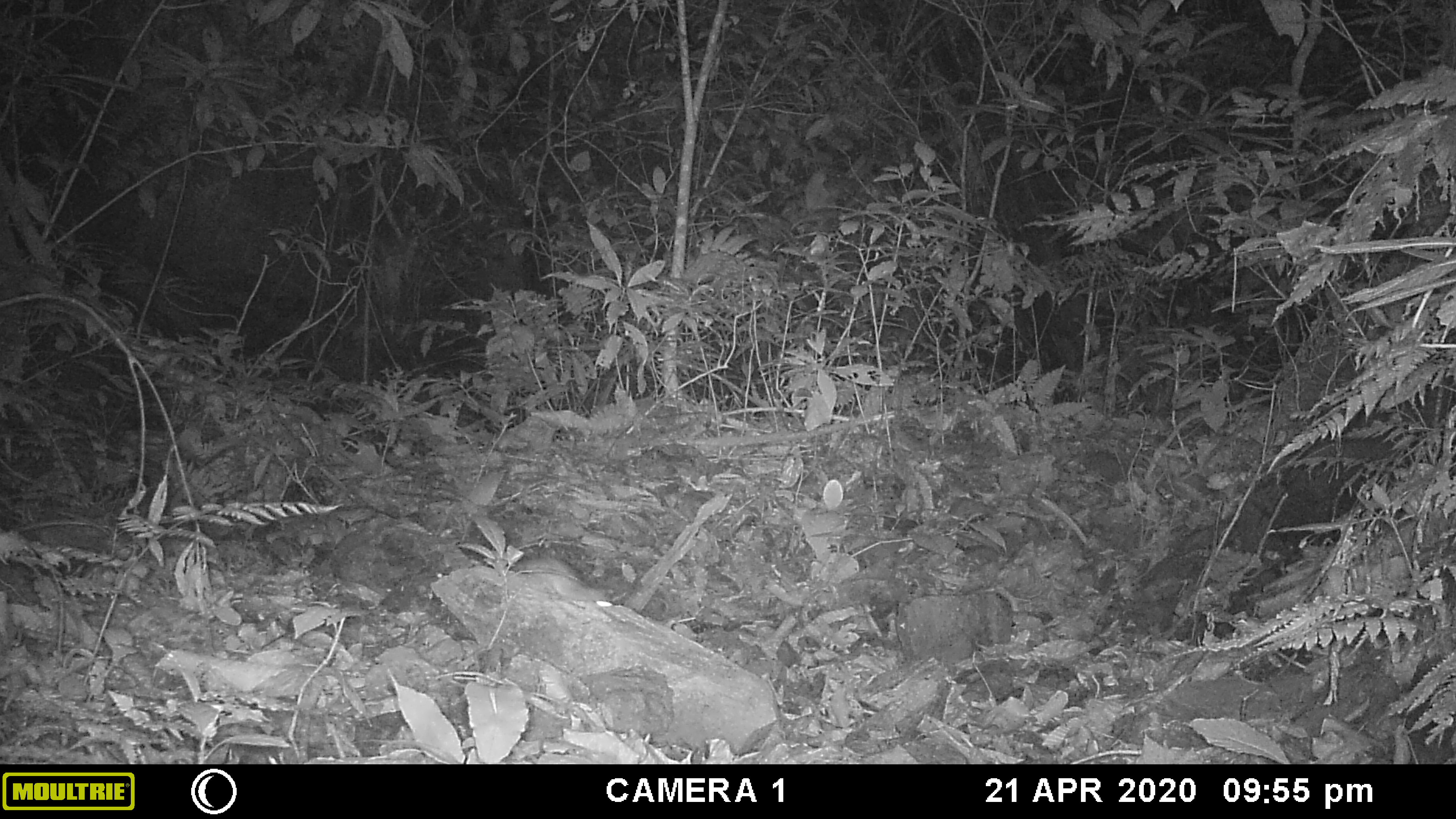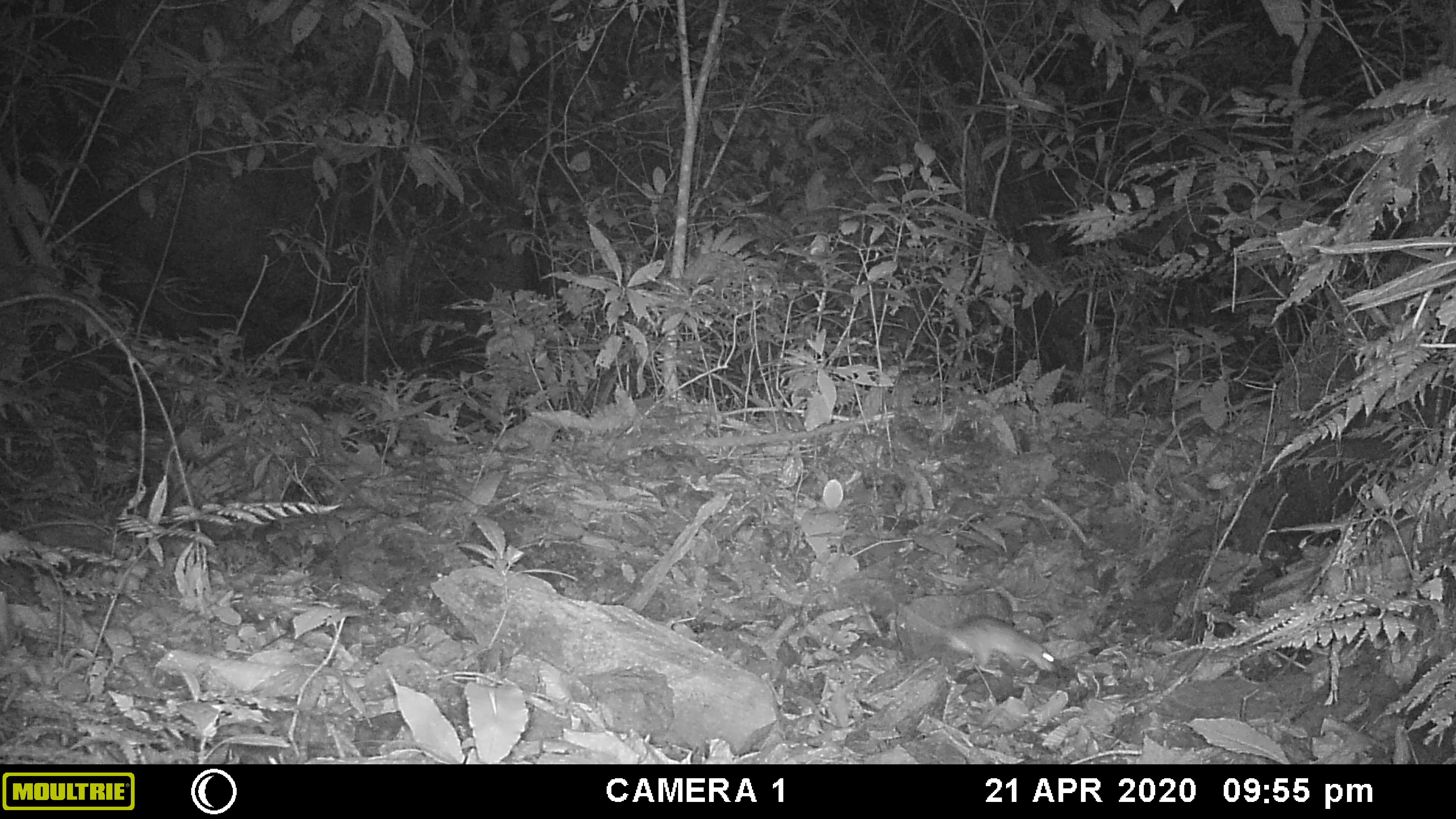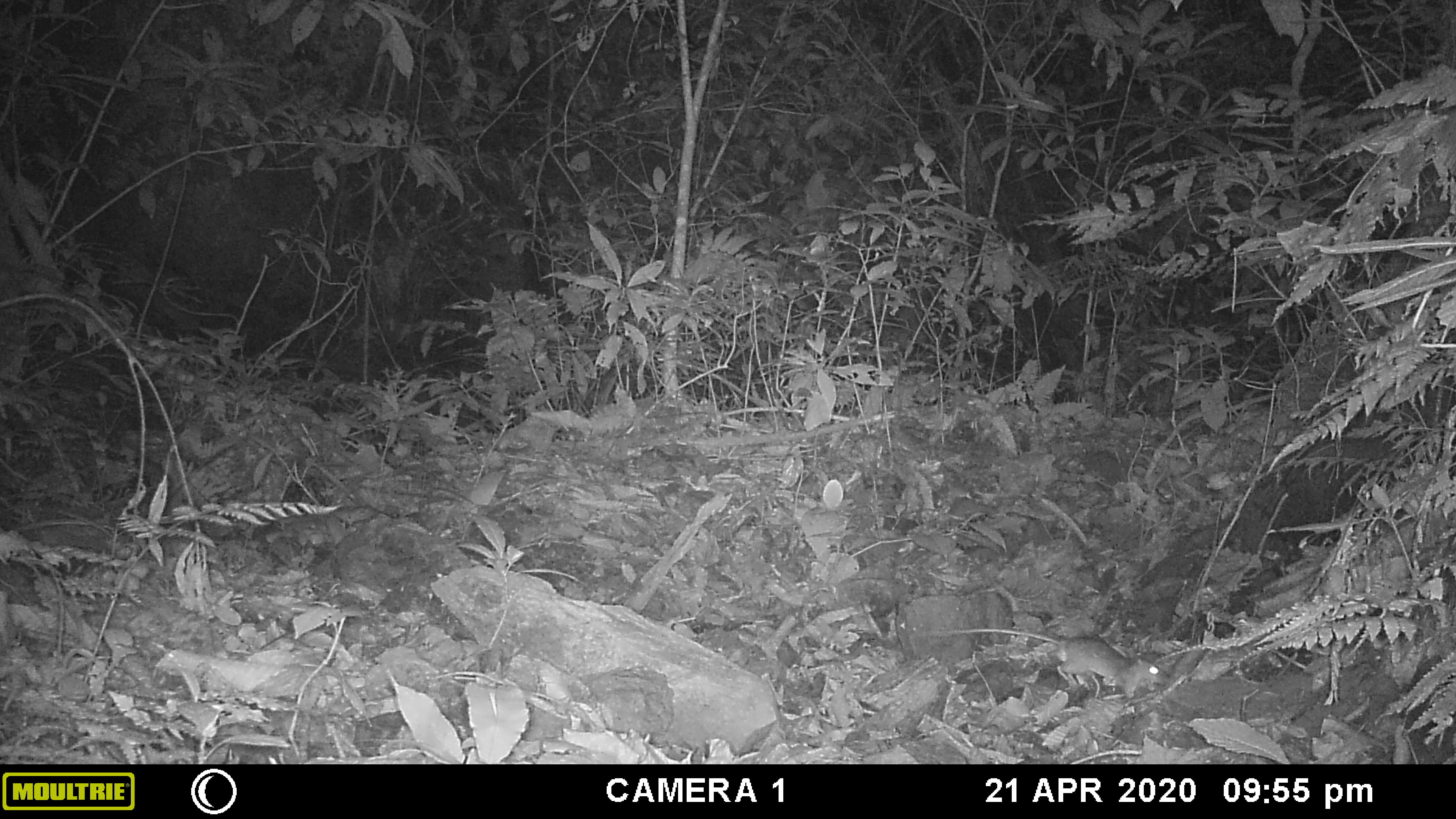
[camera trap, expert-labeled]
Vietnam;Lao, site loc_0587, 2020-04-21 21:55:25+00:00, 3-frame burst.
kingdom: Animalia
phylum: Chordata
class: Mammalia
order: Rodentia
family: Muridae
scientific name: Muridae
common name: old-world mice and rats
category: unidentified murid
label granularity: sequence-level